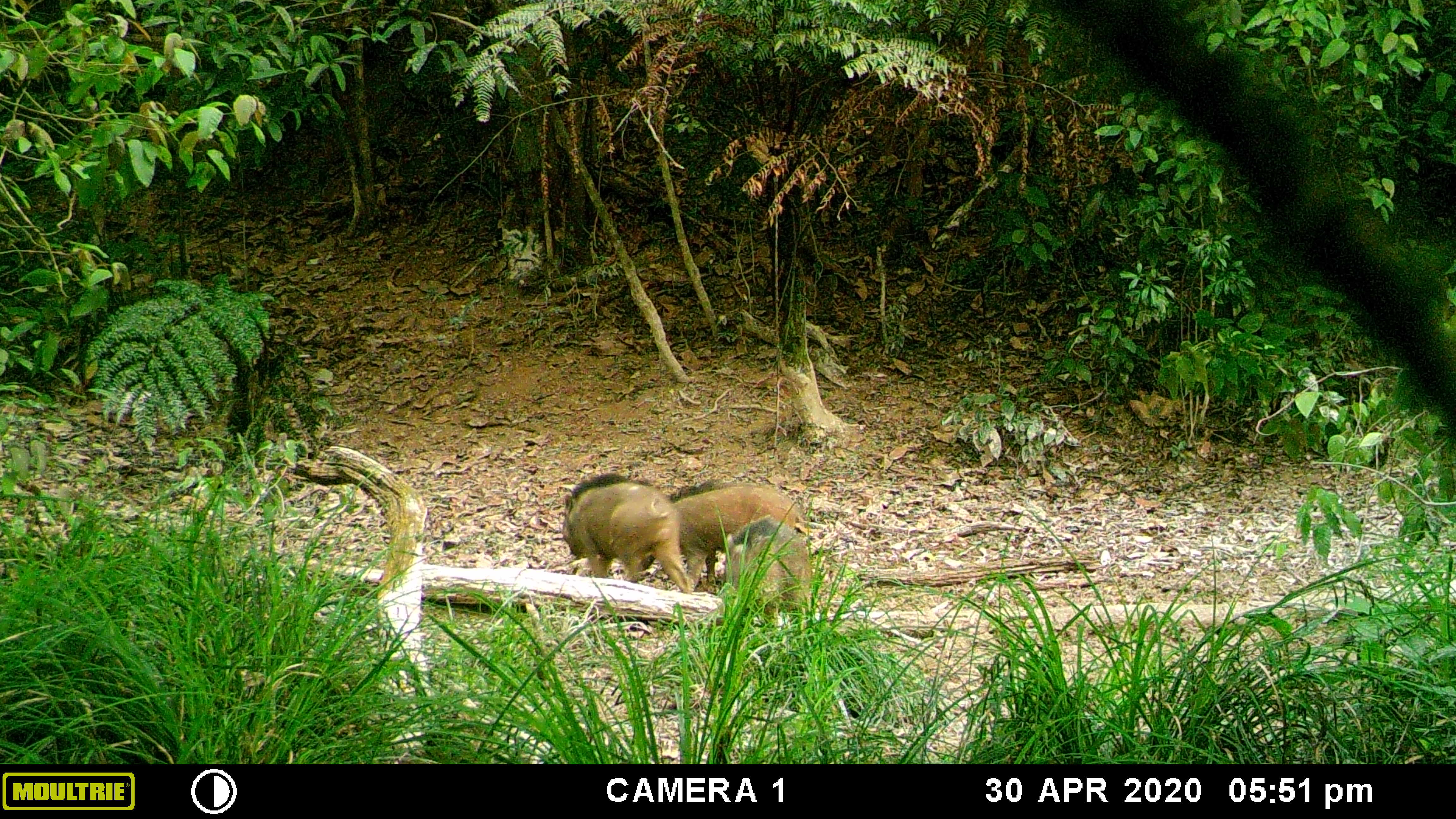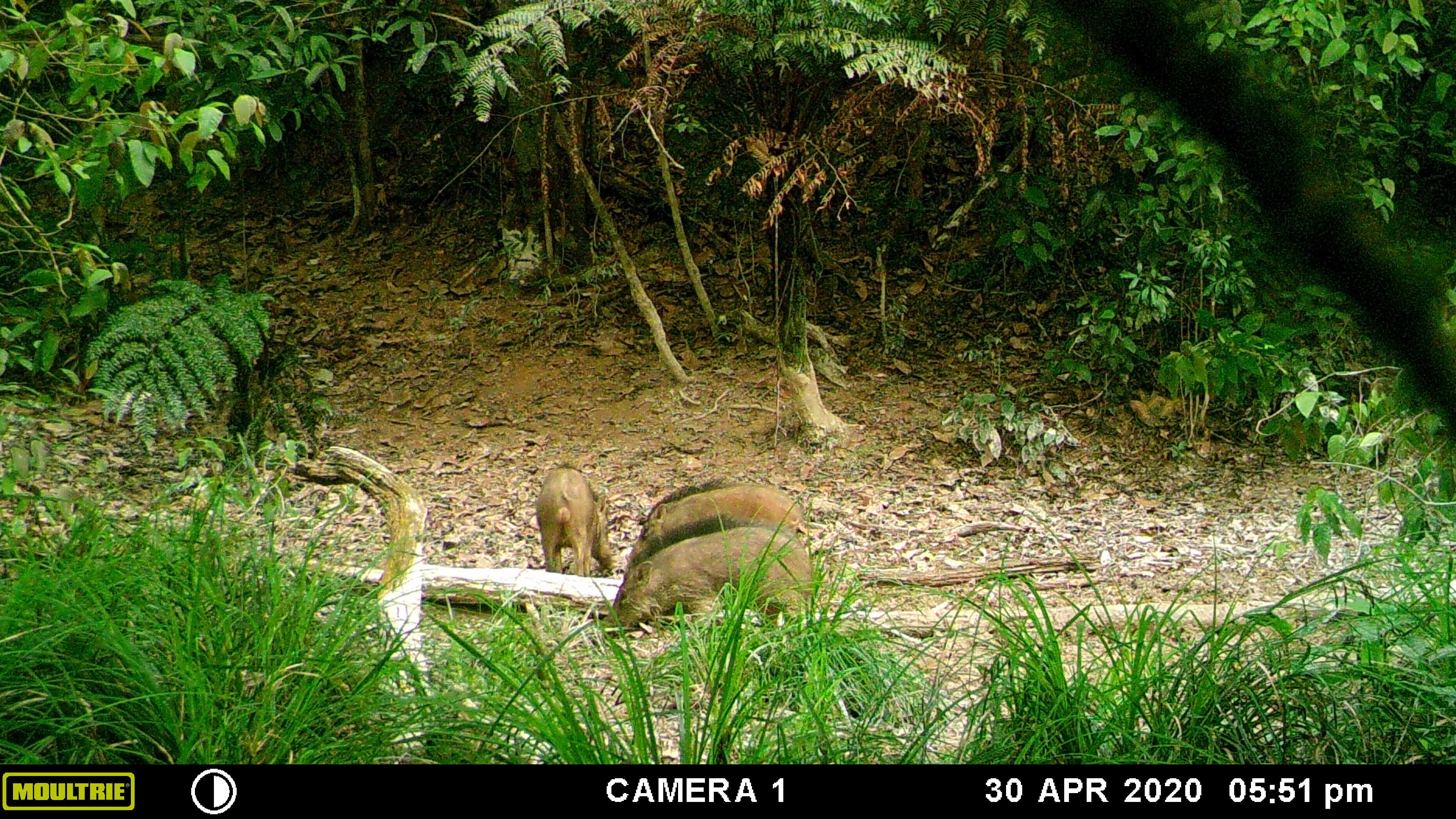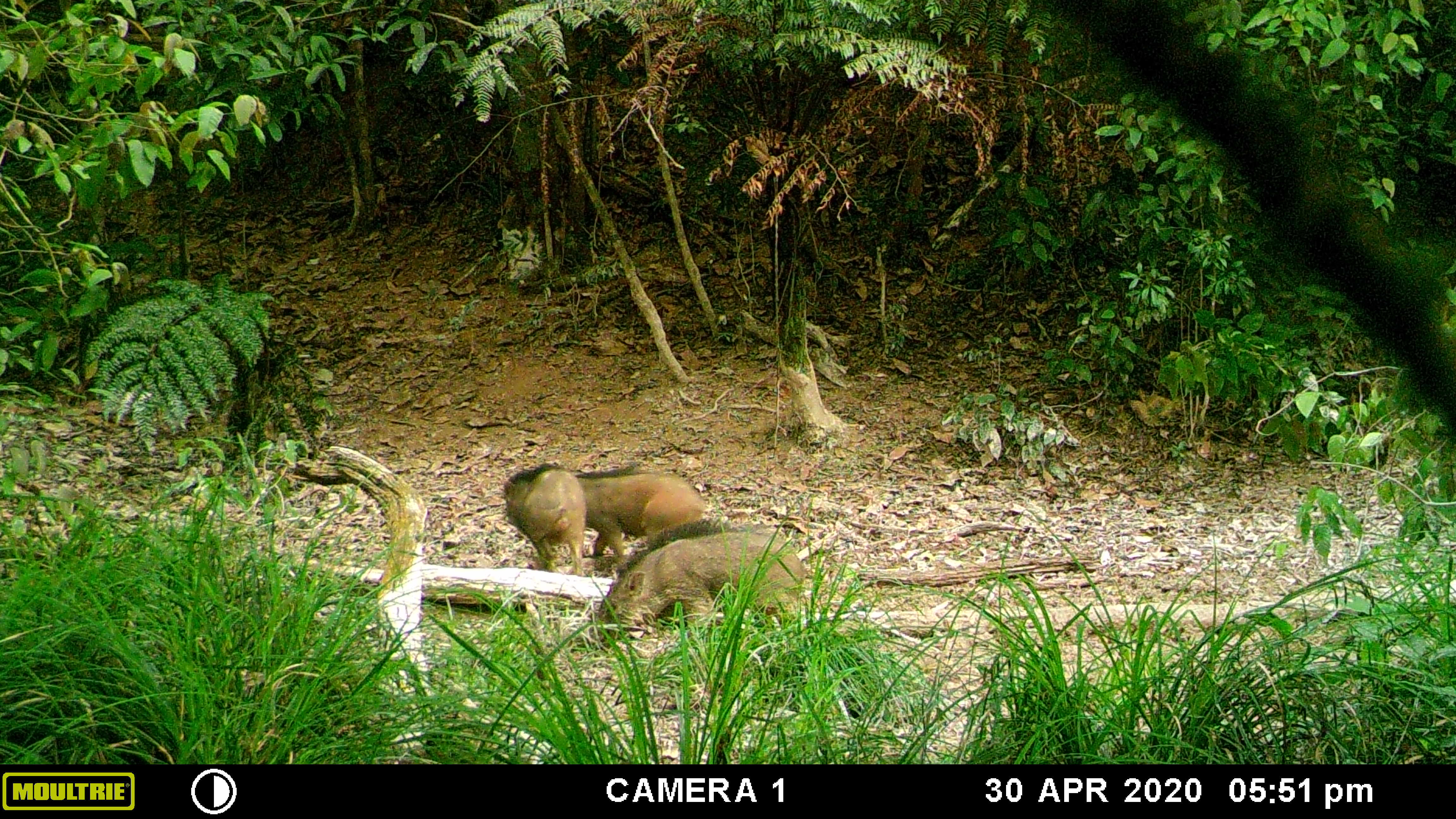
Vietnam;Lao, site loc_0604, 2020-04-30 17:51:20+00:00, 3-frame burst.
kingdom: Animalia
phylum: Chordata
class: Mammalia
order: Artiodactyla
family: Suidae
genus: Sus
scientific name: Sus scrofa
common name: eurasian wild pig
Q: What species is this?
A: Eurasian wild pig (Sus scrofa).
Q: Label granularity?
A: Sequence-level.